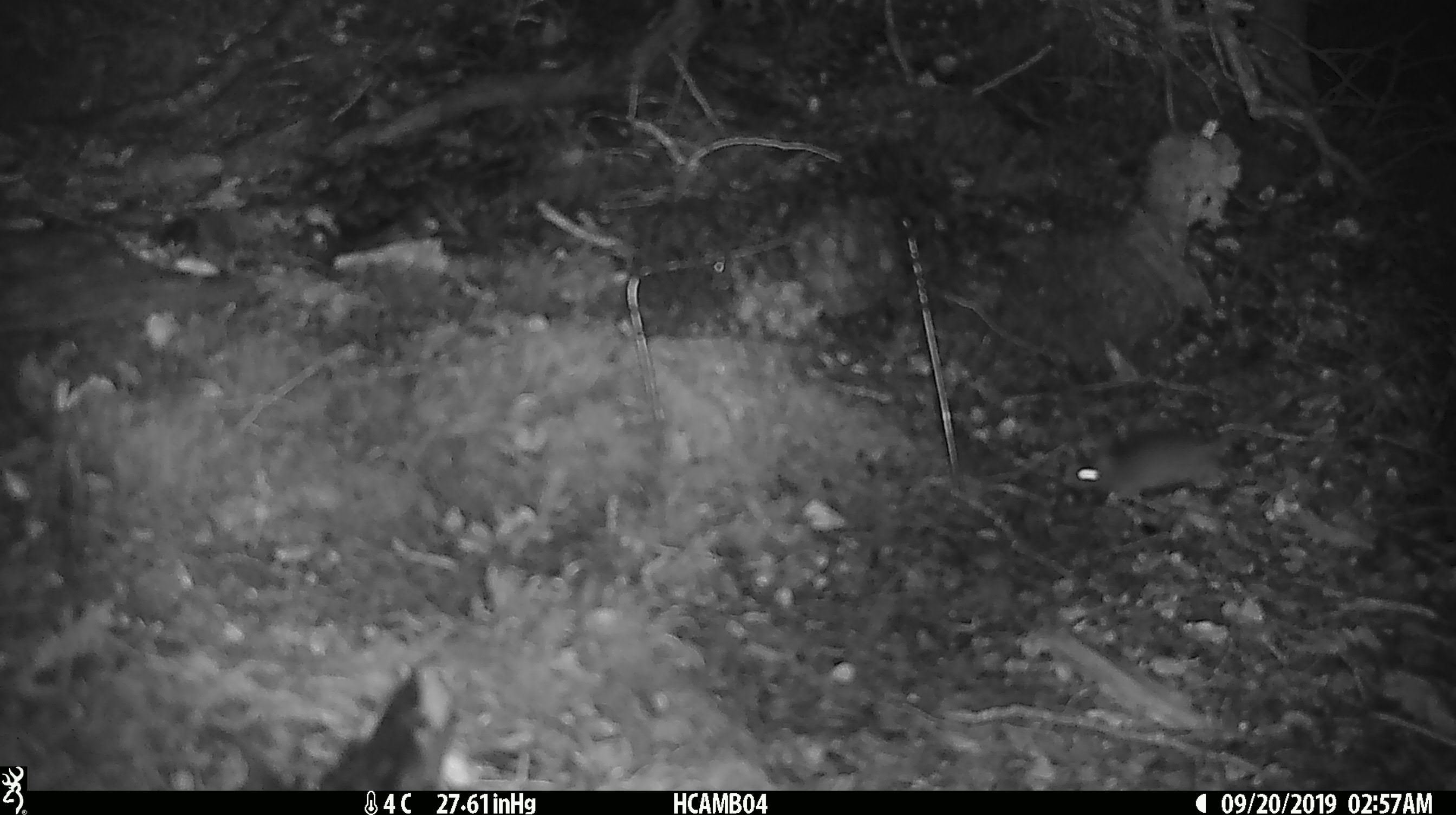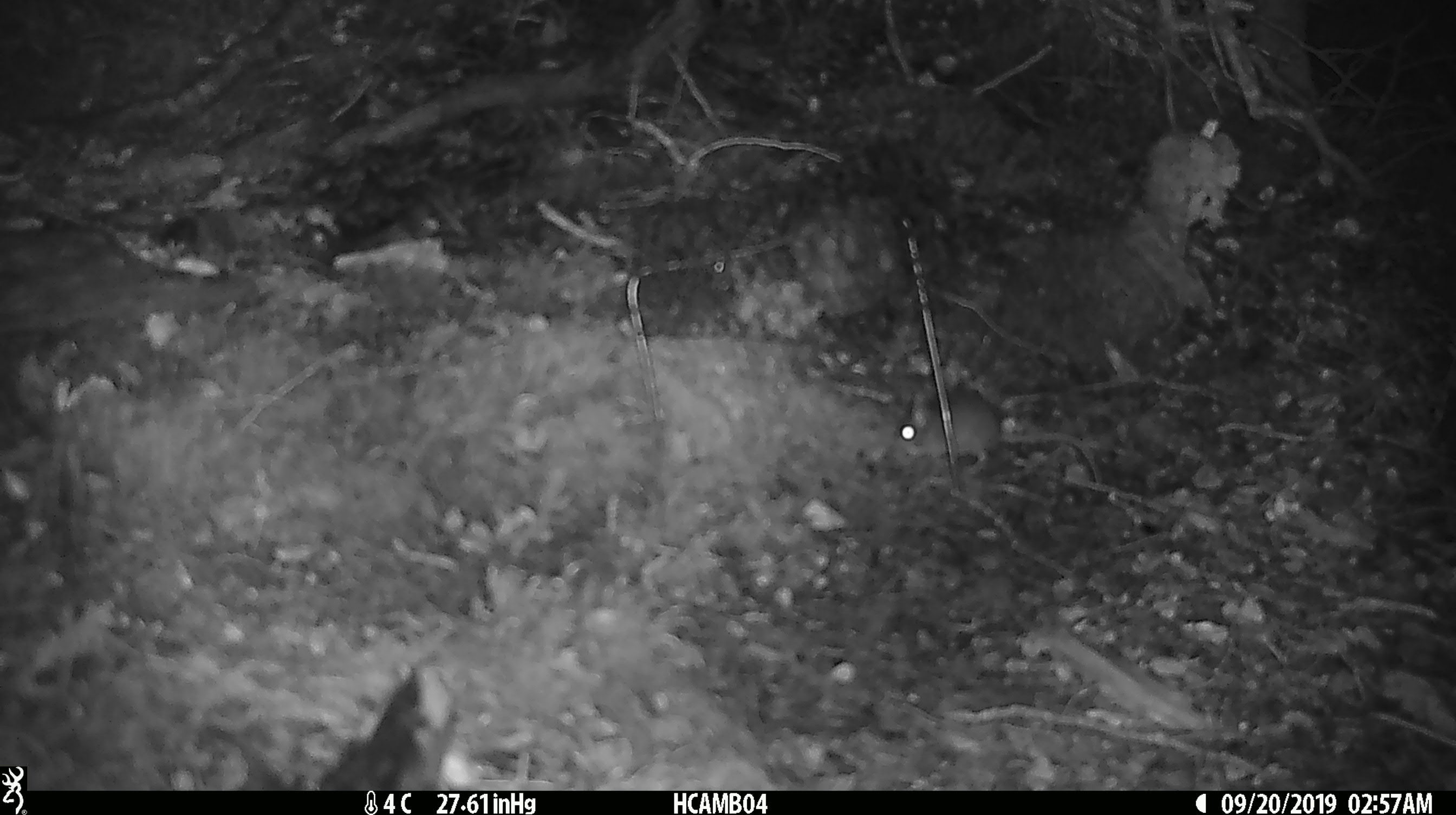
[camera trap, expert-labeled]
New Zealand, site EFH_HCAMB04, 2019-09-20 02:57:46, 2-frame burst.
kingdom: Animalia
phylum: Chordata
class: Mammalia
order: Rodentia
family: Muridae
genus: Mus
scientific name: Mus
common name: mouse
Mouse (Mus).